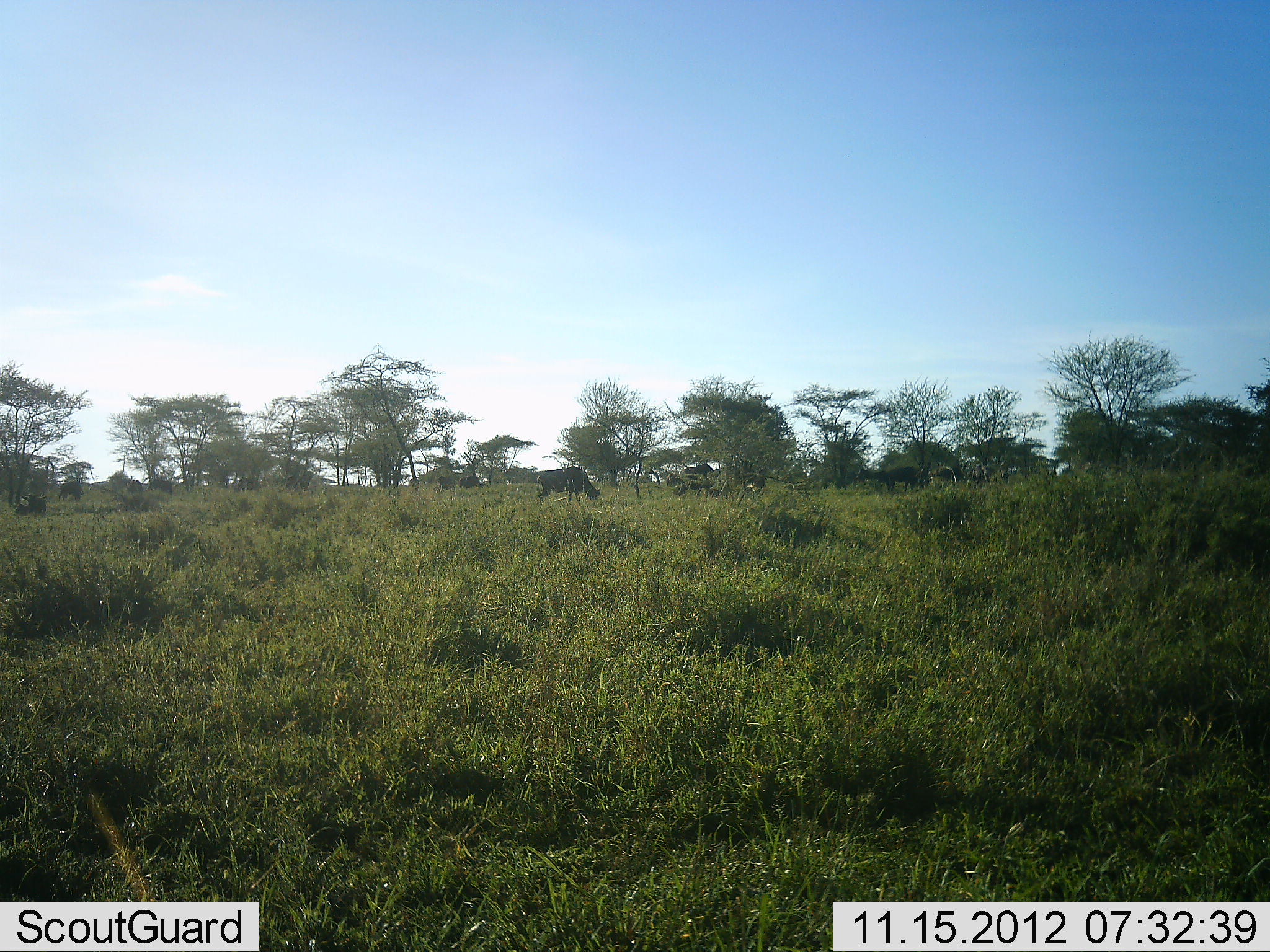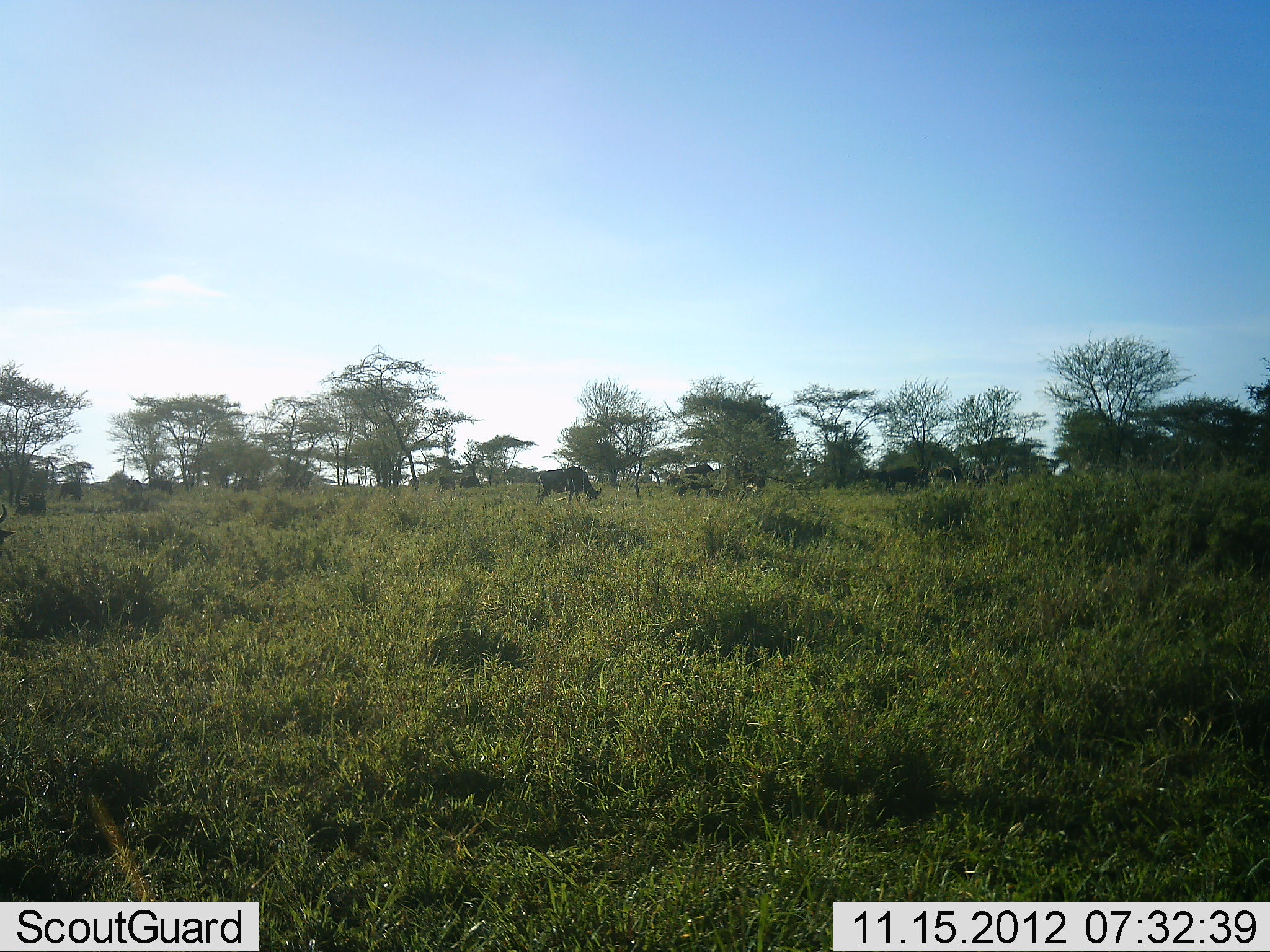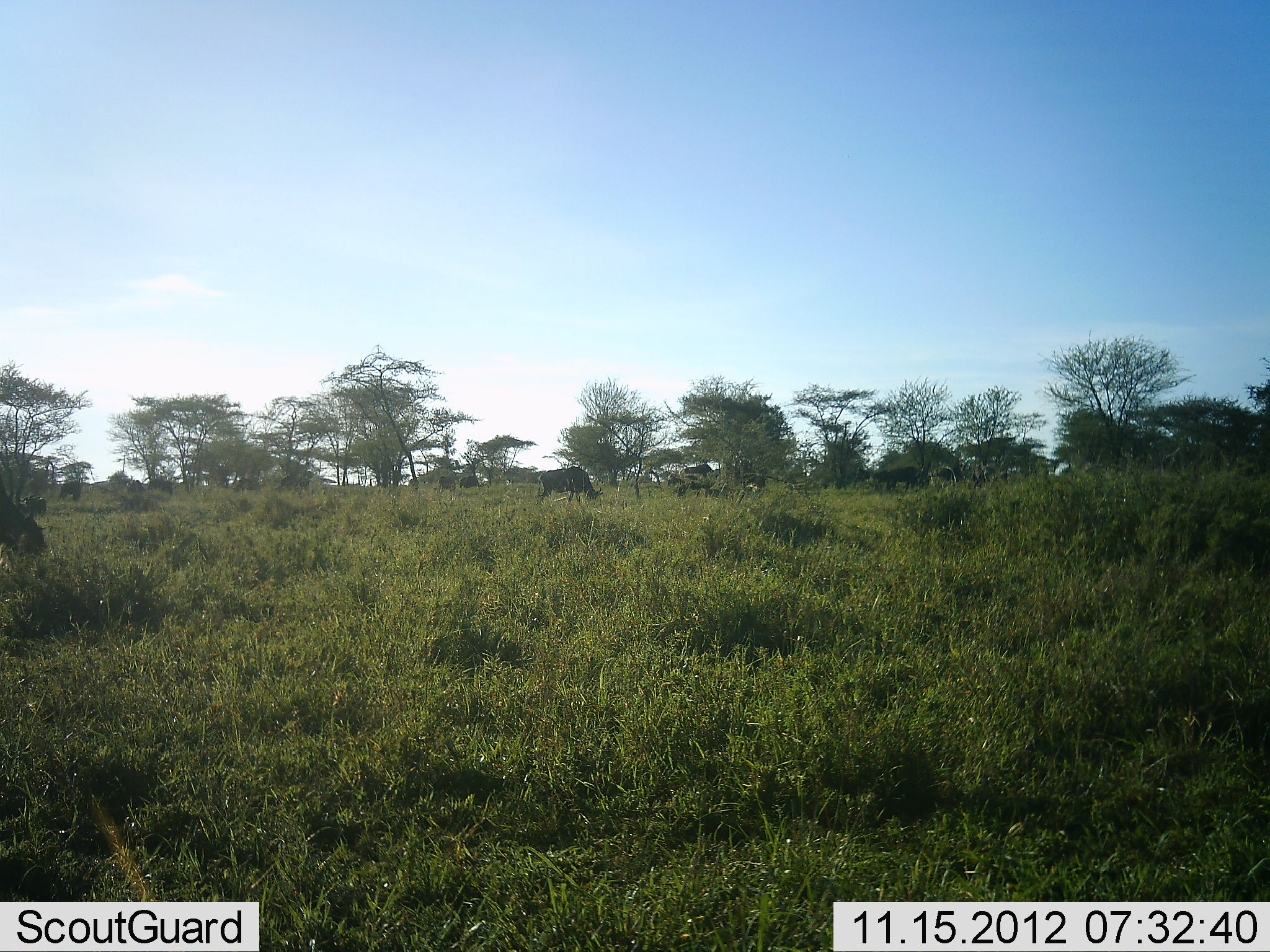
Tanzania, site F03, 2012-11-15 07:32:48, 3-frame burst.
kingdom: Animalia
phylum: Chordata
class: Mammalia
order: Artiodactyla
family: Bovidae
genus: Connochaetes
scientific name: Connochaetes taurinus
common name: blue wildebeest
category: wildebeest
Wildebeest (blue wildebeest) (Connochaetes taurinus), count 2. Behavior (volunteer vote fractions): standing 40%, resting 0%, moving 10%, interacting 0%. Young present (vote fraction): 0%. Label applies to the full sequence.